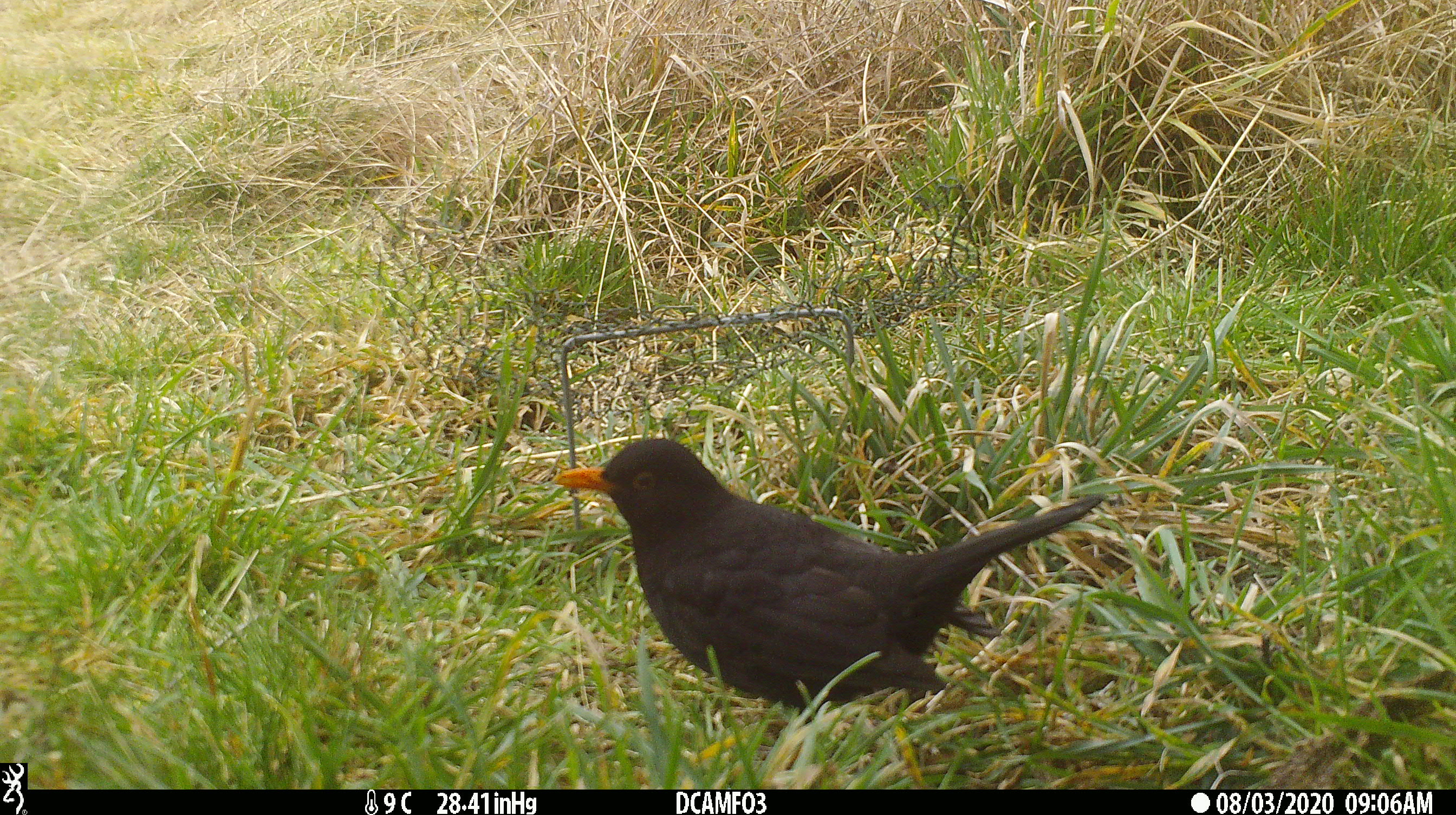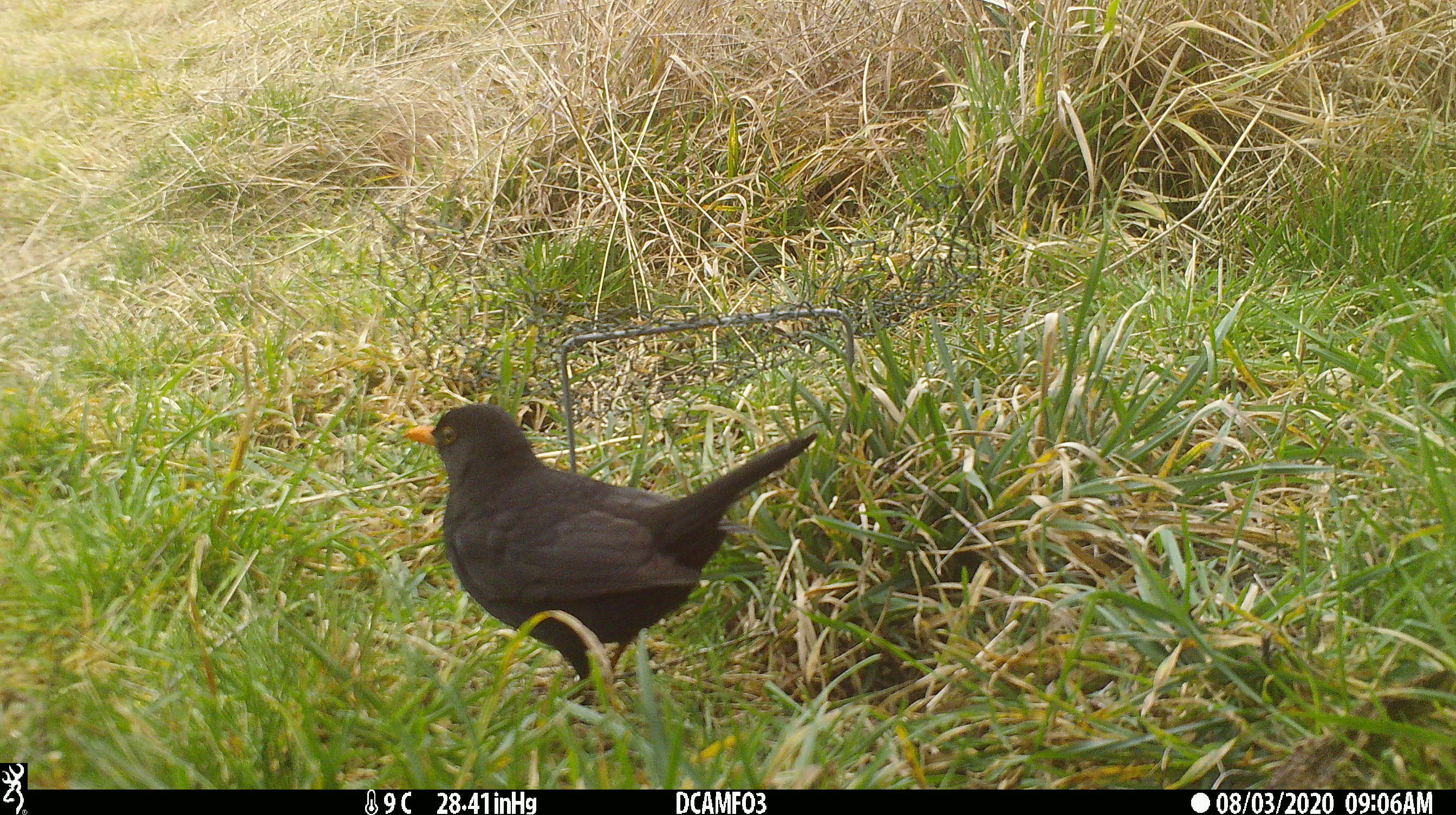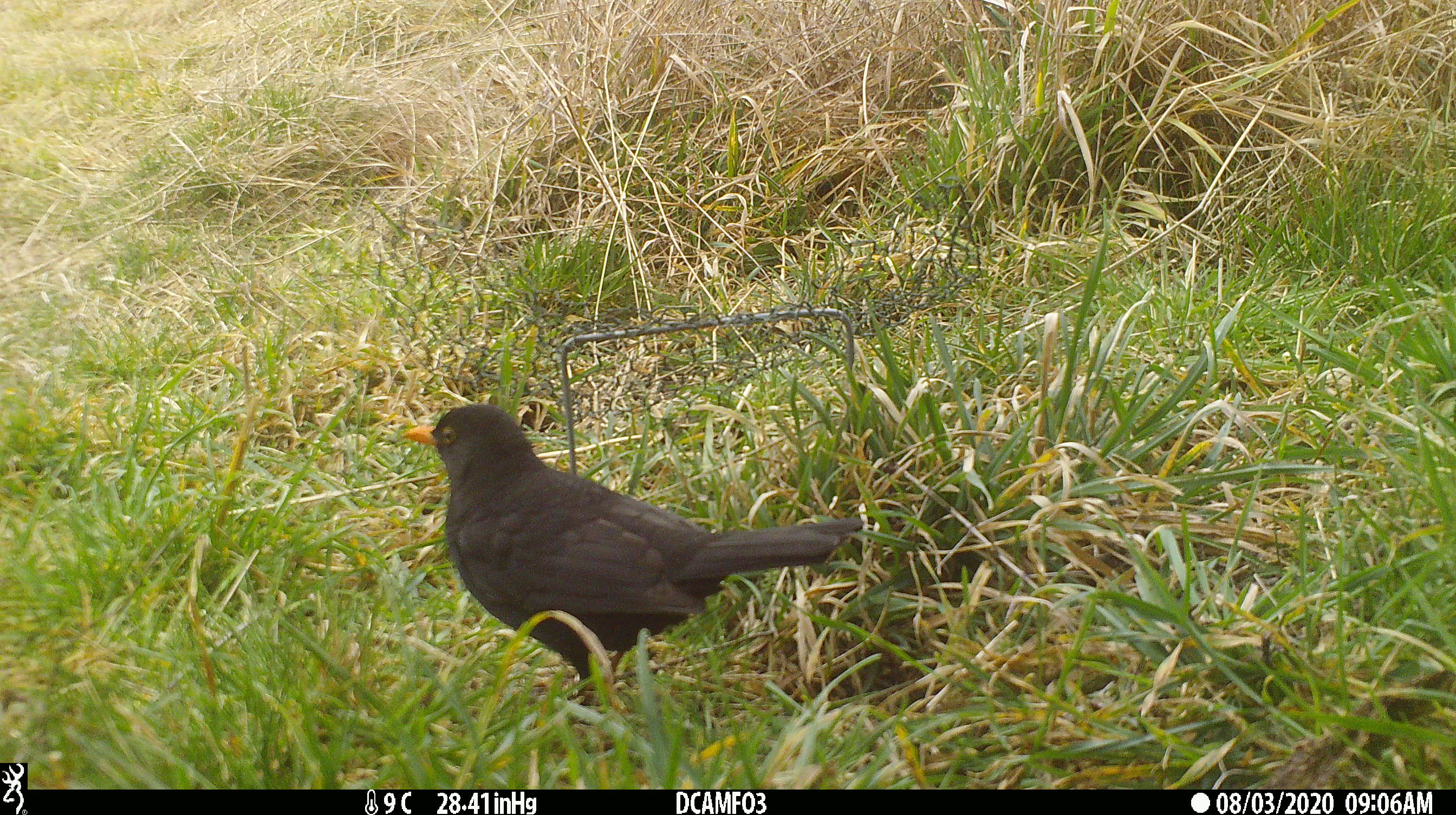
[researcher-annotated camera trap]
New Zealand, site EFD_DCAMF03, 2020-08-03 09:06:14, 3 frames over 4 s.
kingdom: Animalia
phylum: Chordata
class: Aves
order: Passeriformes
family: Turdidae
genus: Turdus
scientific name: Turdus merula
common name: eurasian blackbird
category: blackbird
Blackbird (eurasian blackbird) (Turdus merula).